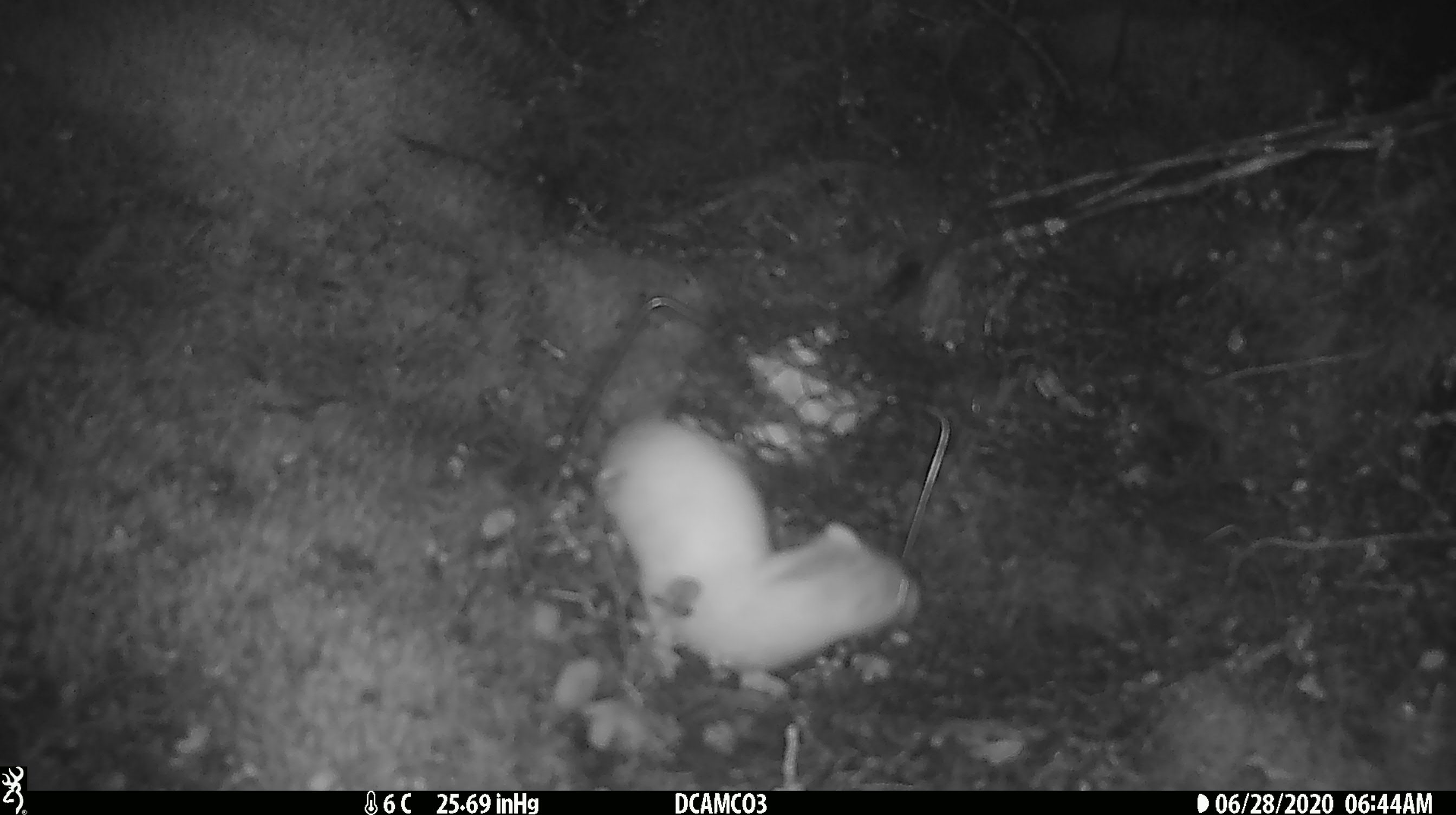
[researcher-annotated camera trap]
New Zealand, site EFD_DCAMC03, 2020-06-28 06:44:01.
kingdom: Animalia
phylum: Chordata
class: Mammalia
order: Carnivora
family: Mustelidae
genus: Mustela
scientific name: Mustela erminea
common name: stoat